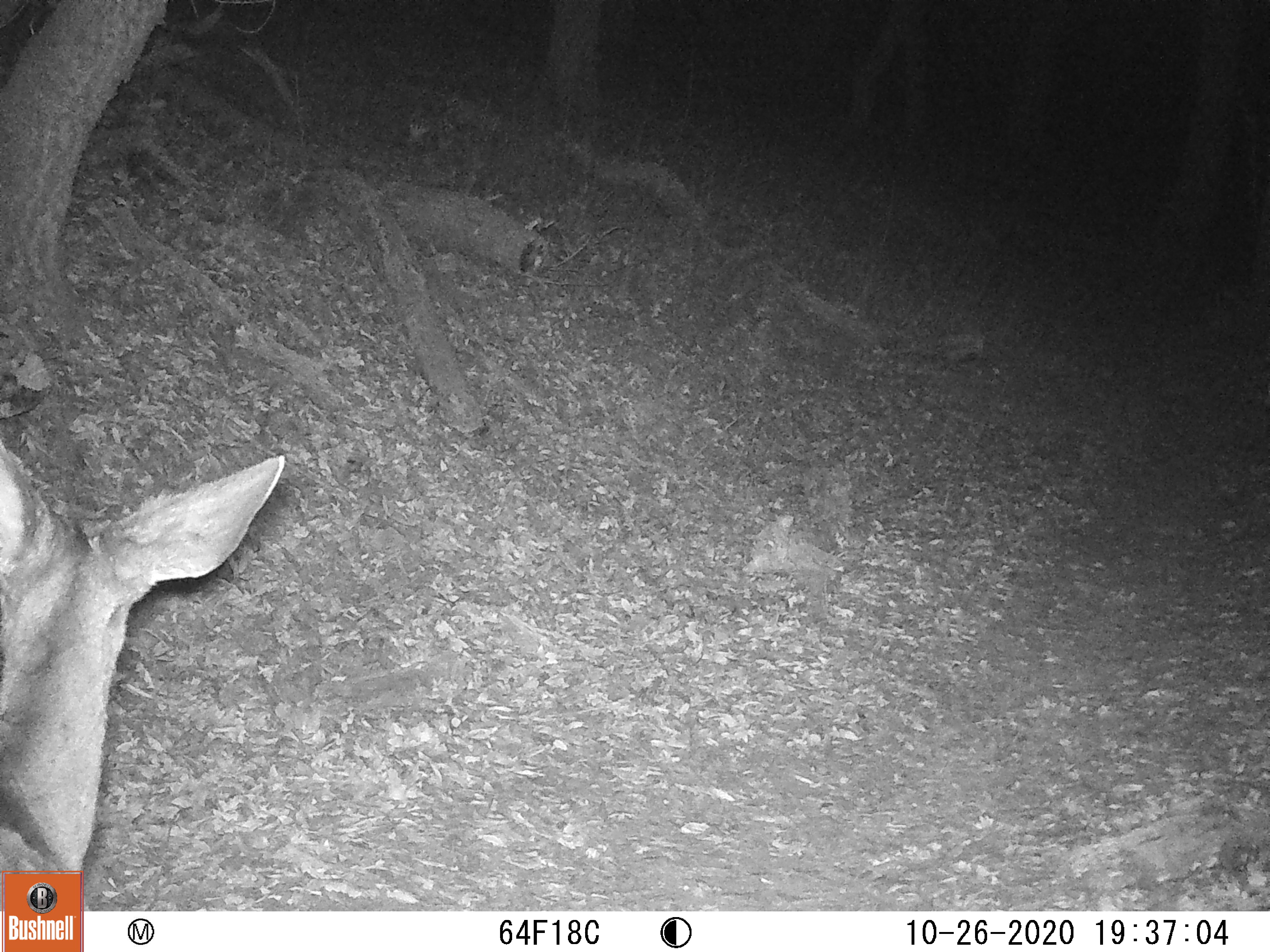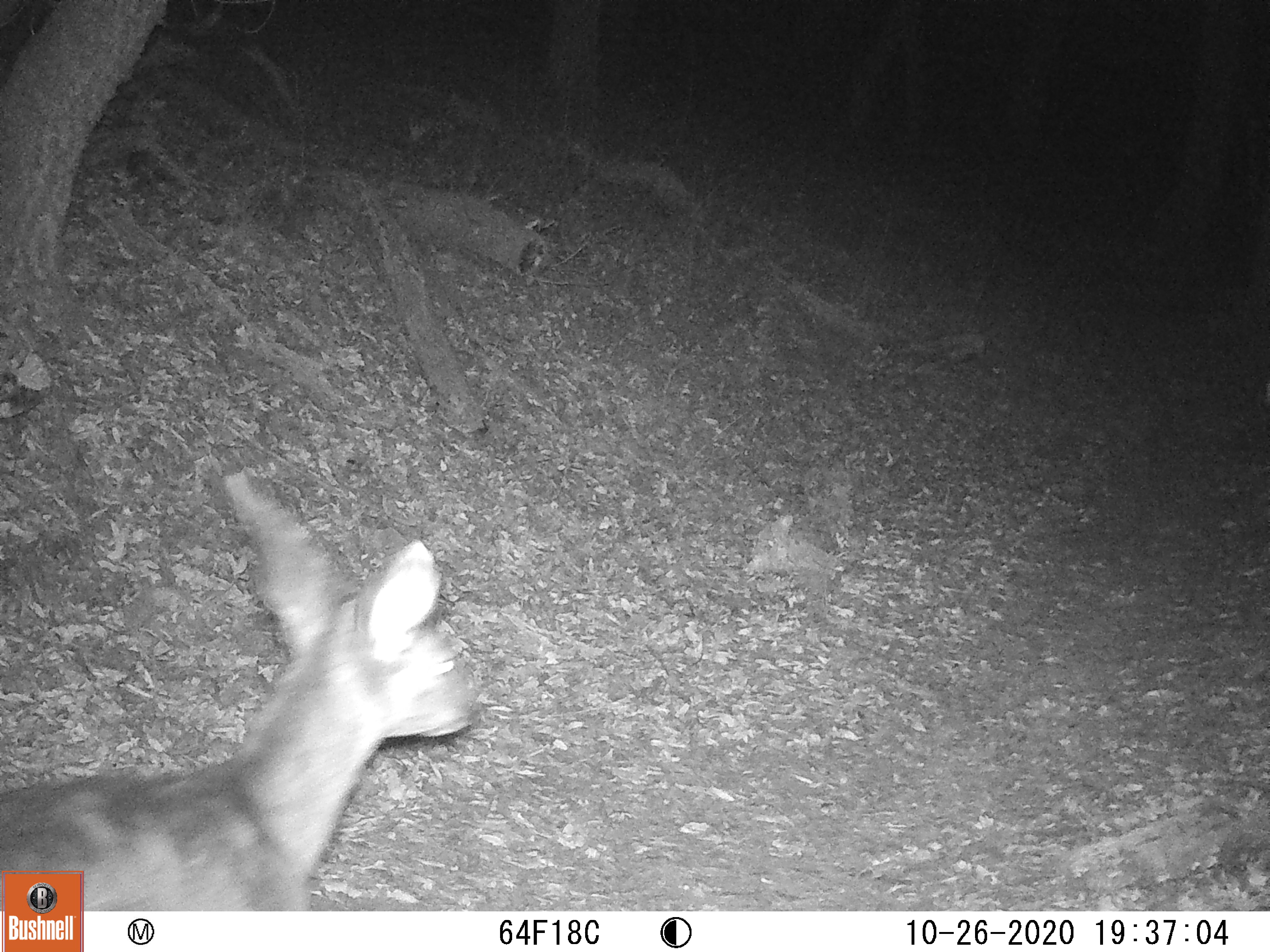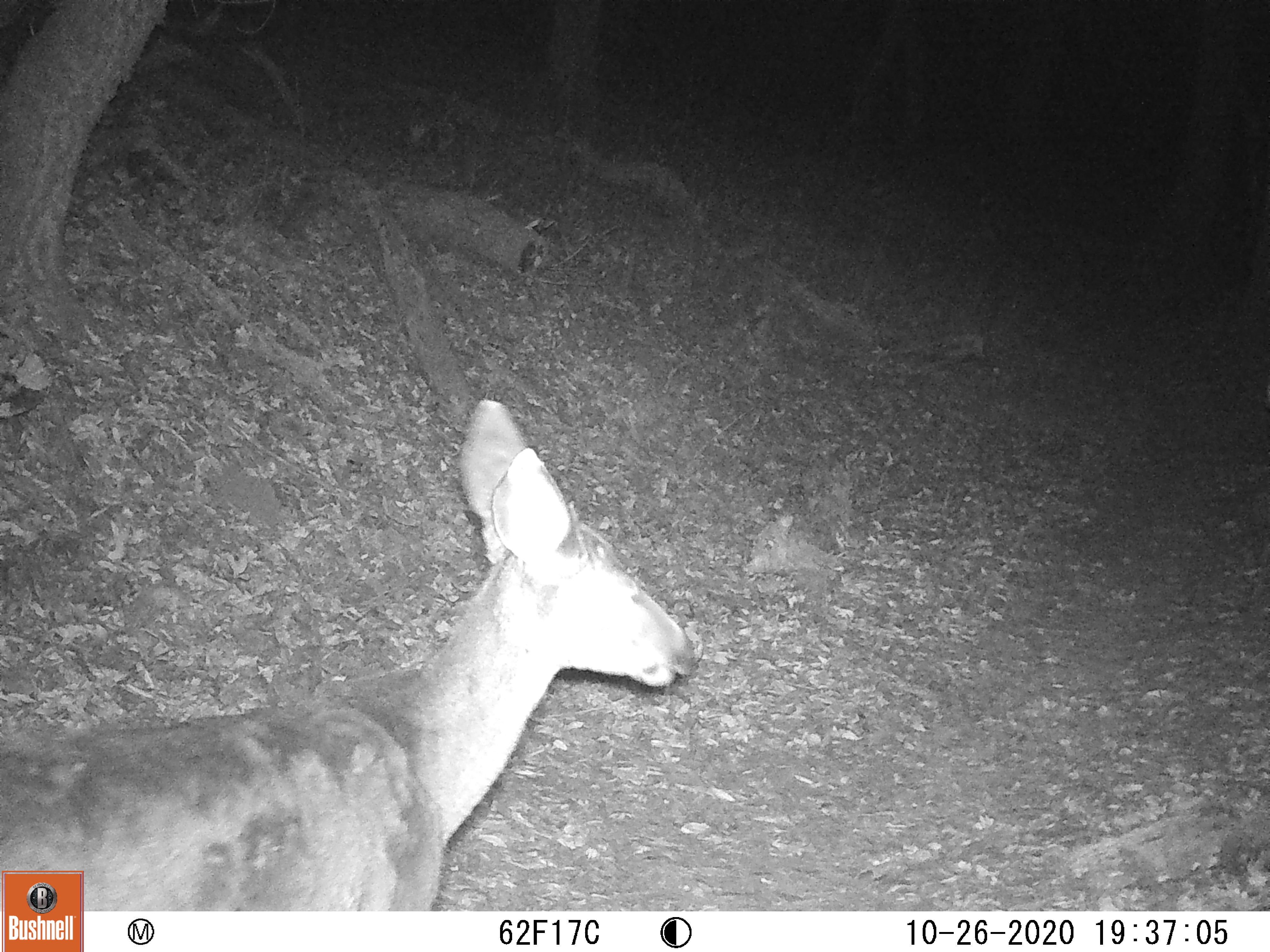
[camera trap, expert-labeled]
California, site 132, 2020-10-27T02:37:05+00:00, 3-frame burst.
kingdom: Animalia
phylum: Chordata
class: Mammalia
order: Artiodactyla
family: Cervidae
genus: Odocoileus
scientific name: Odocoileus hemionus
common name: mule deer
Mule deer (Odocoileus hemionus).